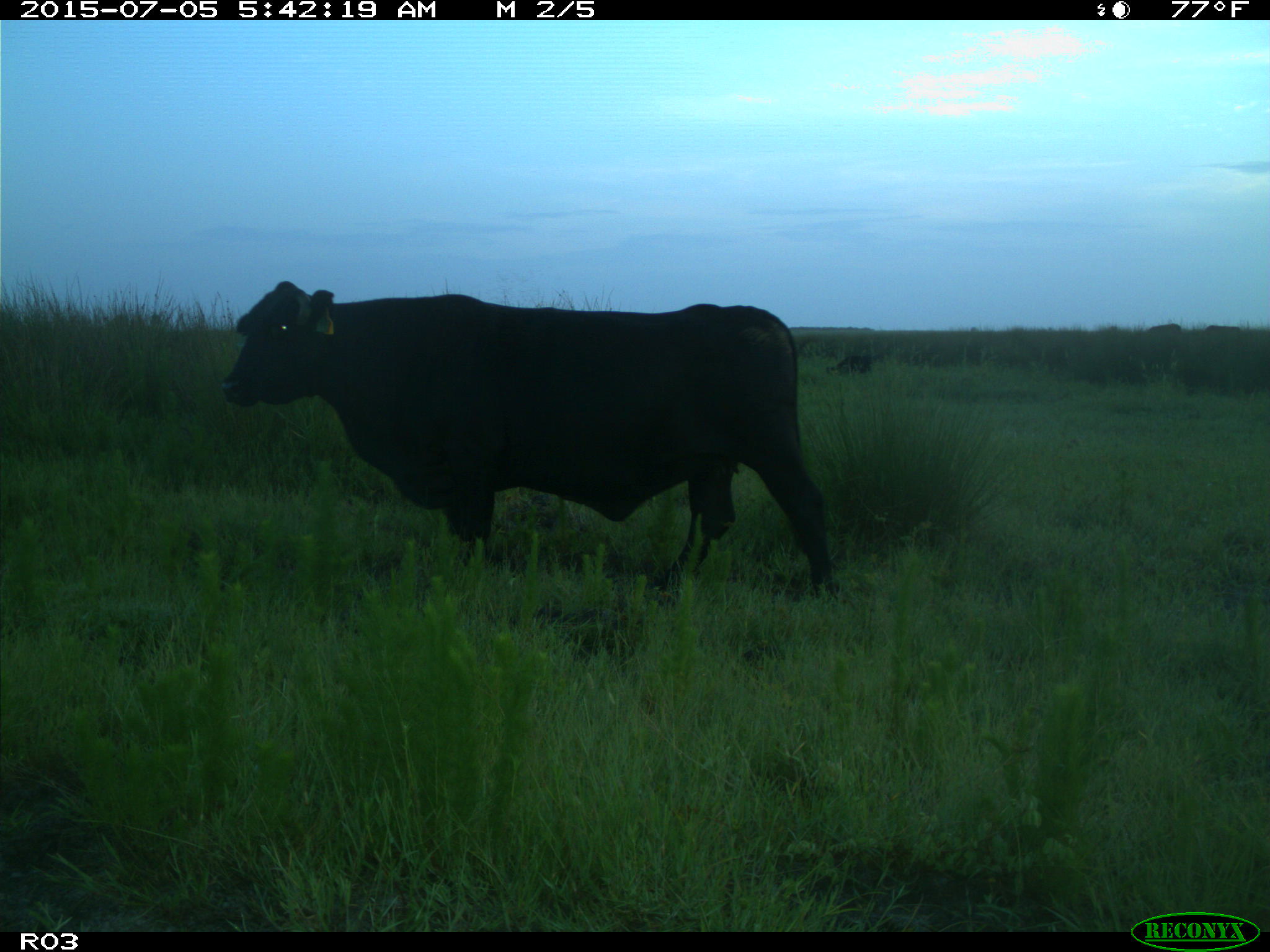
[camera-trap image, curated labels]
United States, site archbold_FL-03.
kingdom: Animalia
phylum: Chordata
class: Mammalia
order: Artiodactyla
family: Bovidae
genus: Bos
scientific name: Bos taurus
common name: domestic cow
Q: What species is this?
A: Bos taurus (domestic cow).